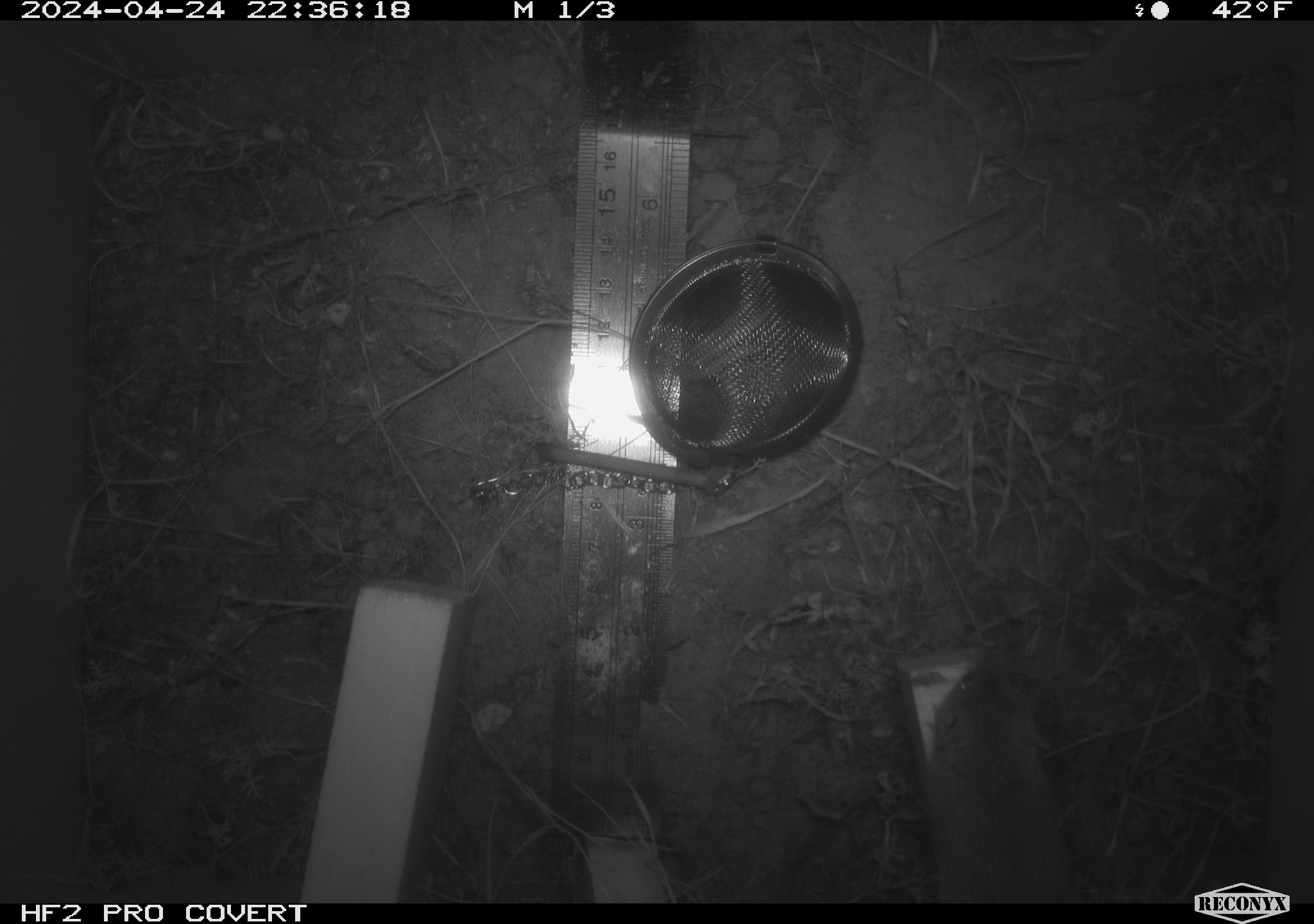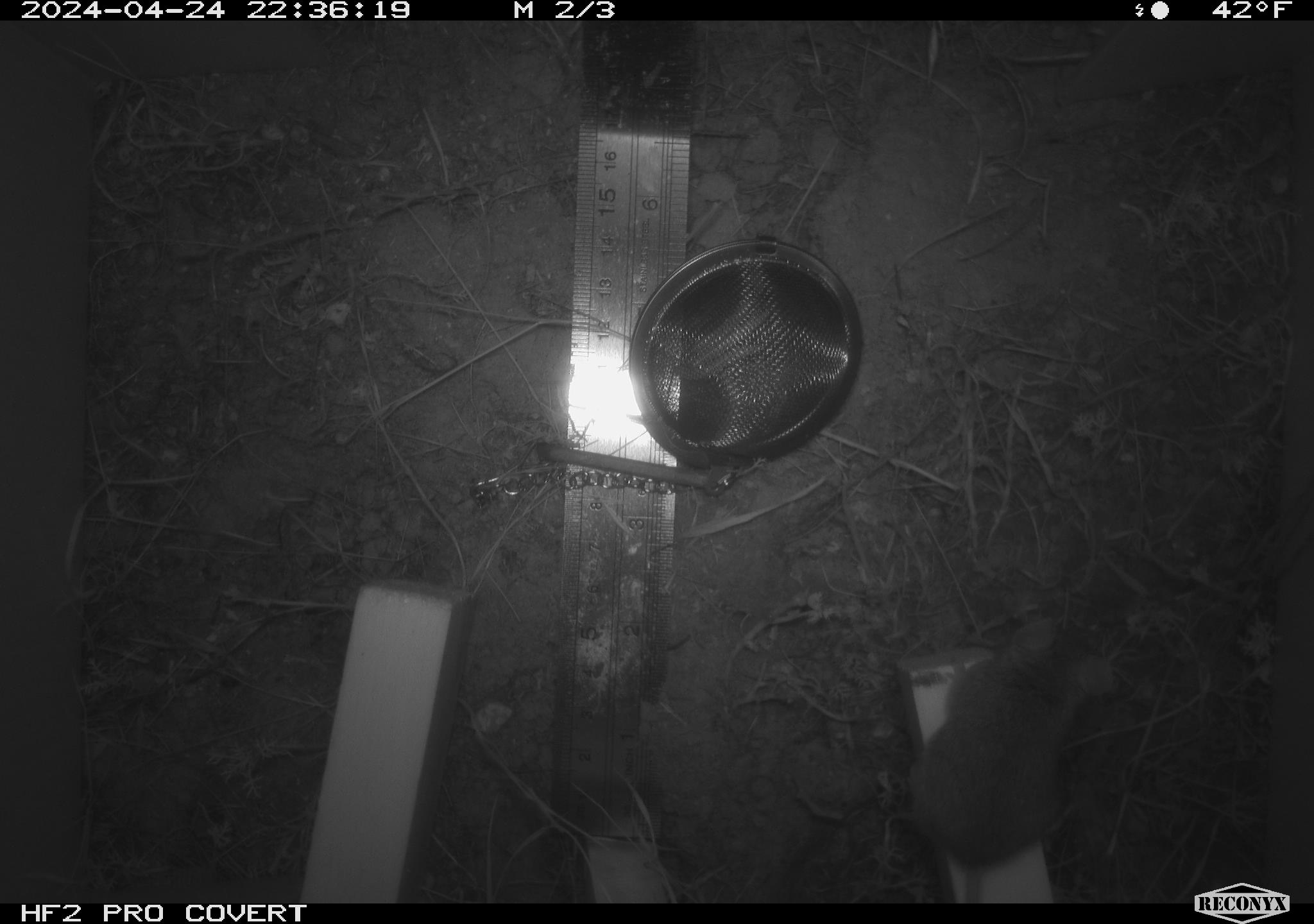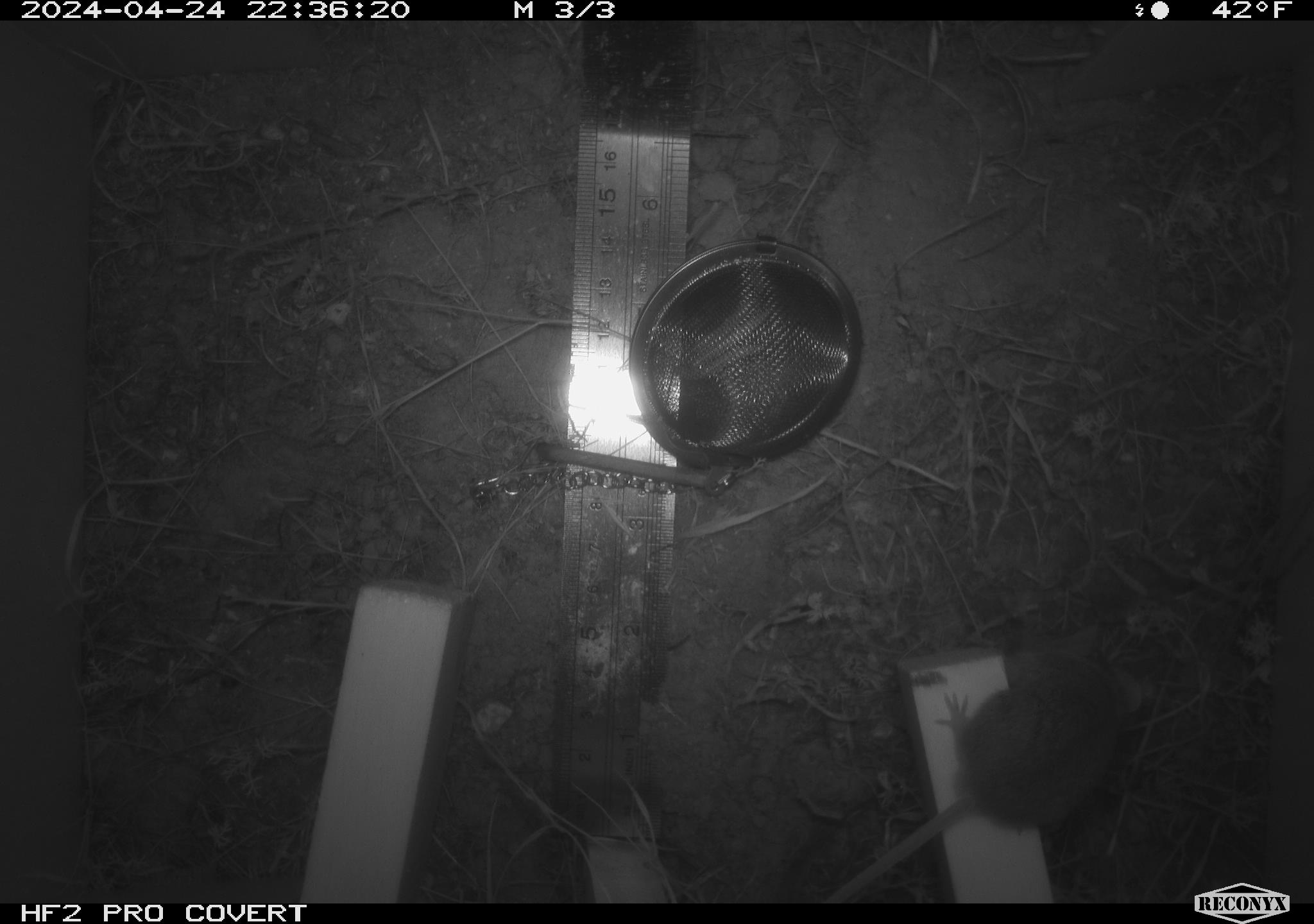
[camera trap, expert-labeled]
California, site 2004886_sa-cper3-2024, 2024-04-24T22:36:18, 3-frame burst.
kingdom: Animalia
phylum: Chordata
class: Mammalia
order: Rodentia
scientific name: Rodentia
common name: rodent